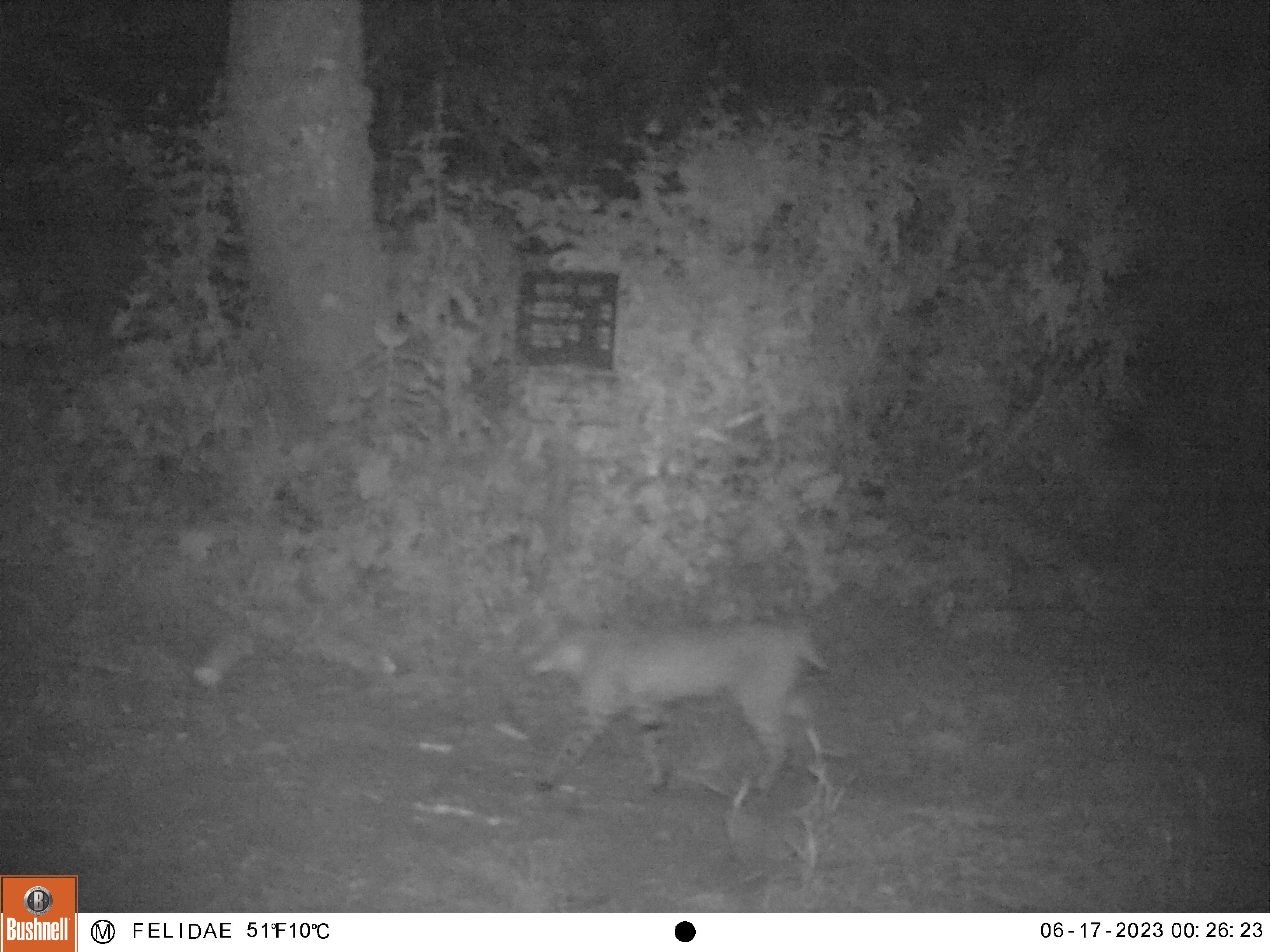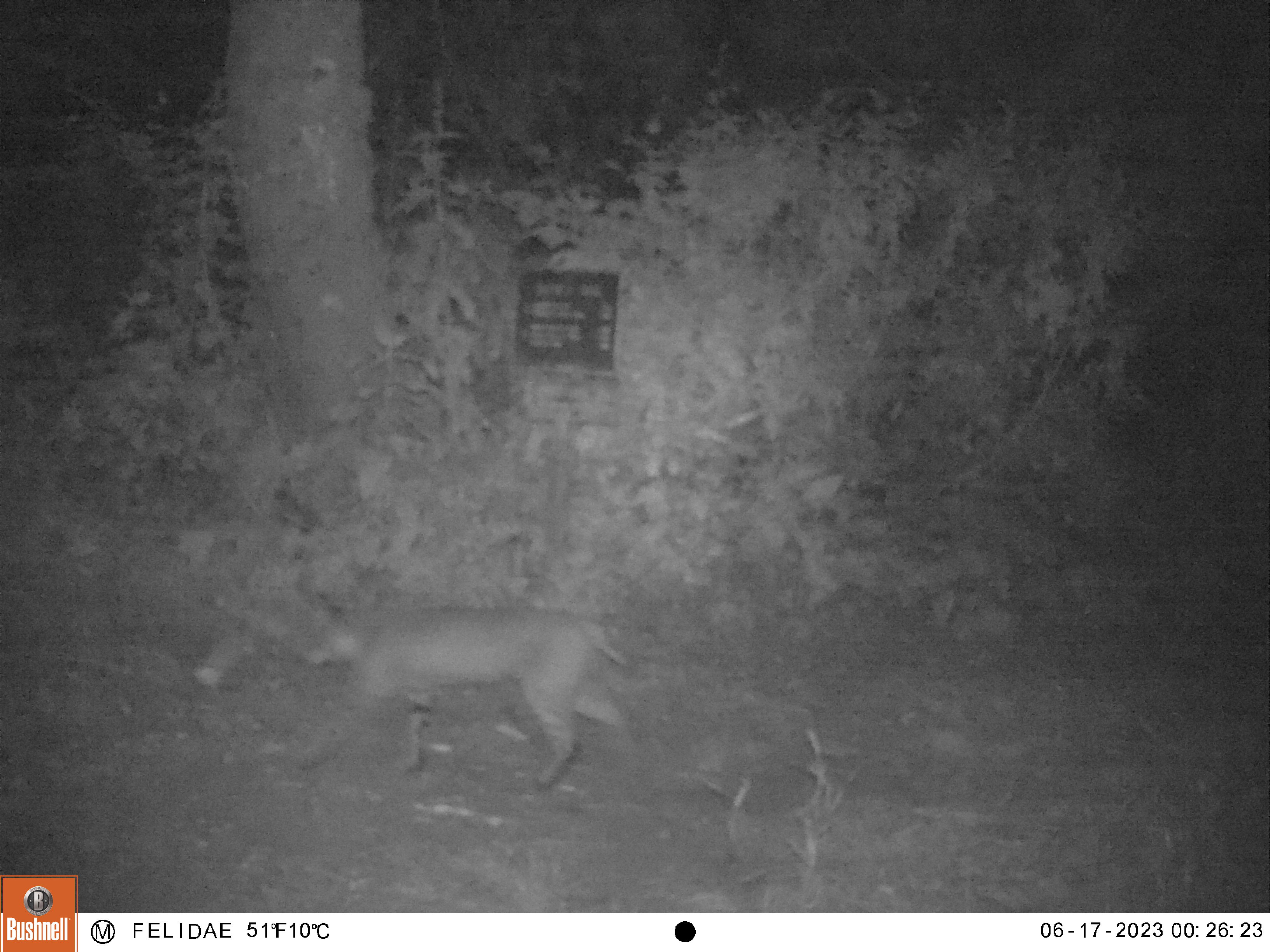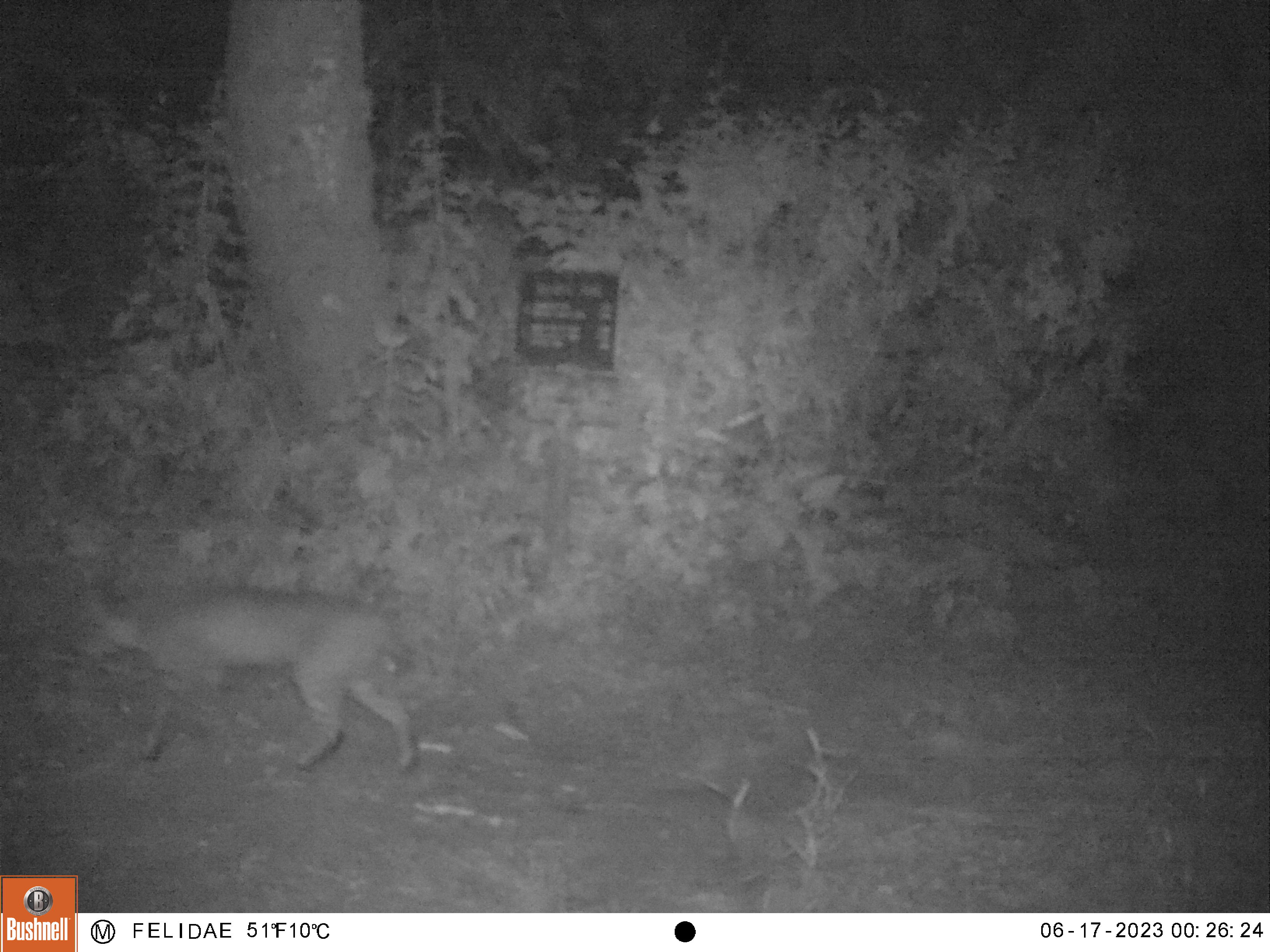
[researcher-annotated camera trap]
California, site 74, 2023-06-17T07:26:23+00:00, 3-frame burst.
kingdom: Animalia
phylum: Chordata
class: Mammalia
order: Carnivora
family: Felidae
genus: Lynx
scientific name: Lynx rufus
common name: bobcat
Bobcat (Lynx rufus).